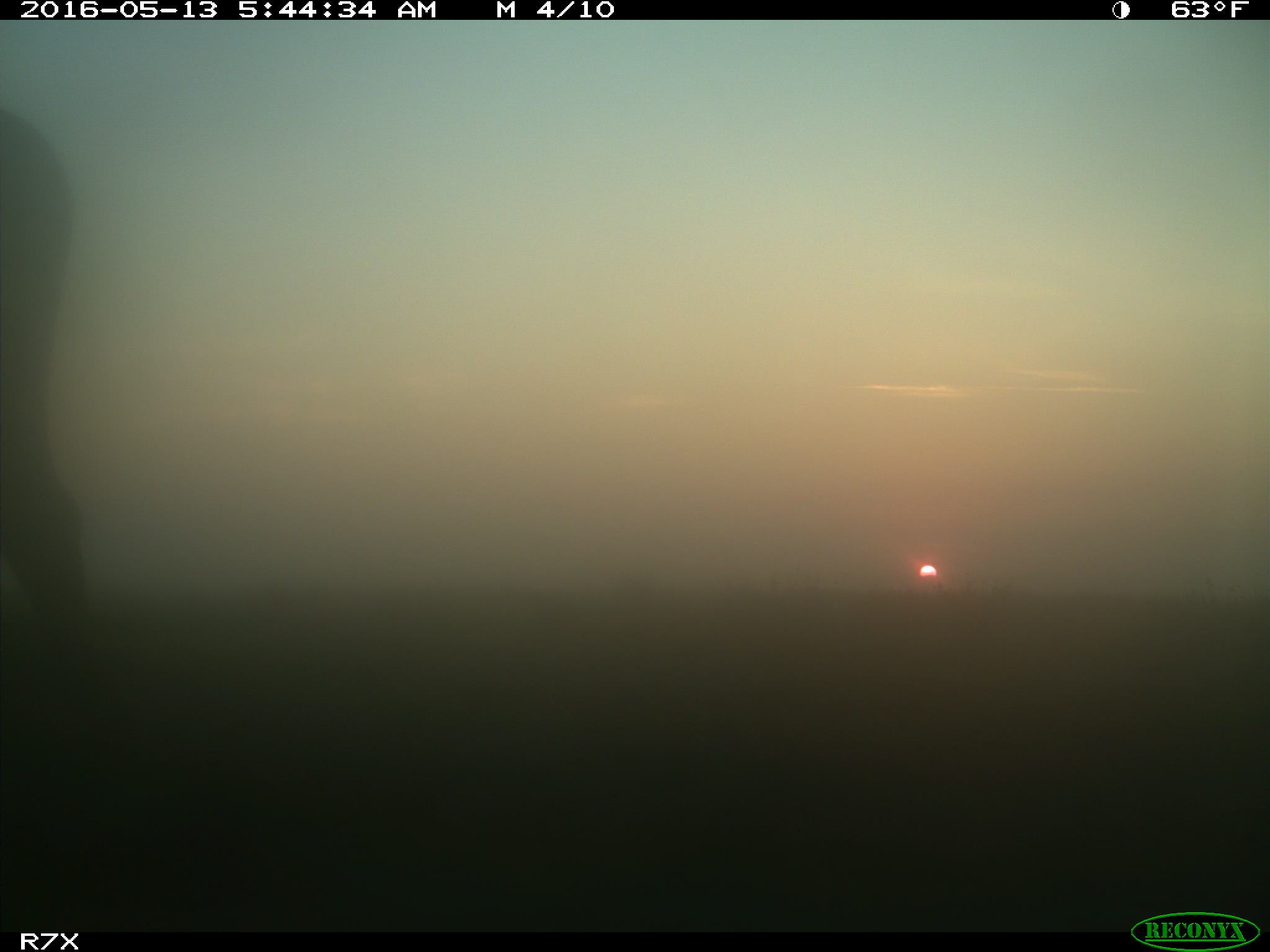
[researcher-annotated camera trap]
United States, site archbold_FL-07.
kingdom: Animalia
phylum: Chordata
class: Mammalia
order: Artiodactyla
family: Bovidae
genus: Bos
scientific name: Bos taurus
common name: domestic cow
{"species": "Bos taurus (domestic cow)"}